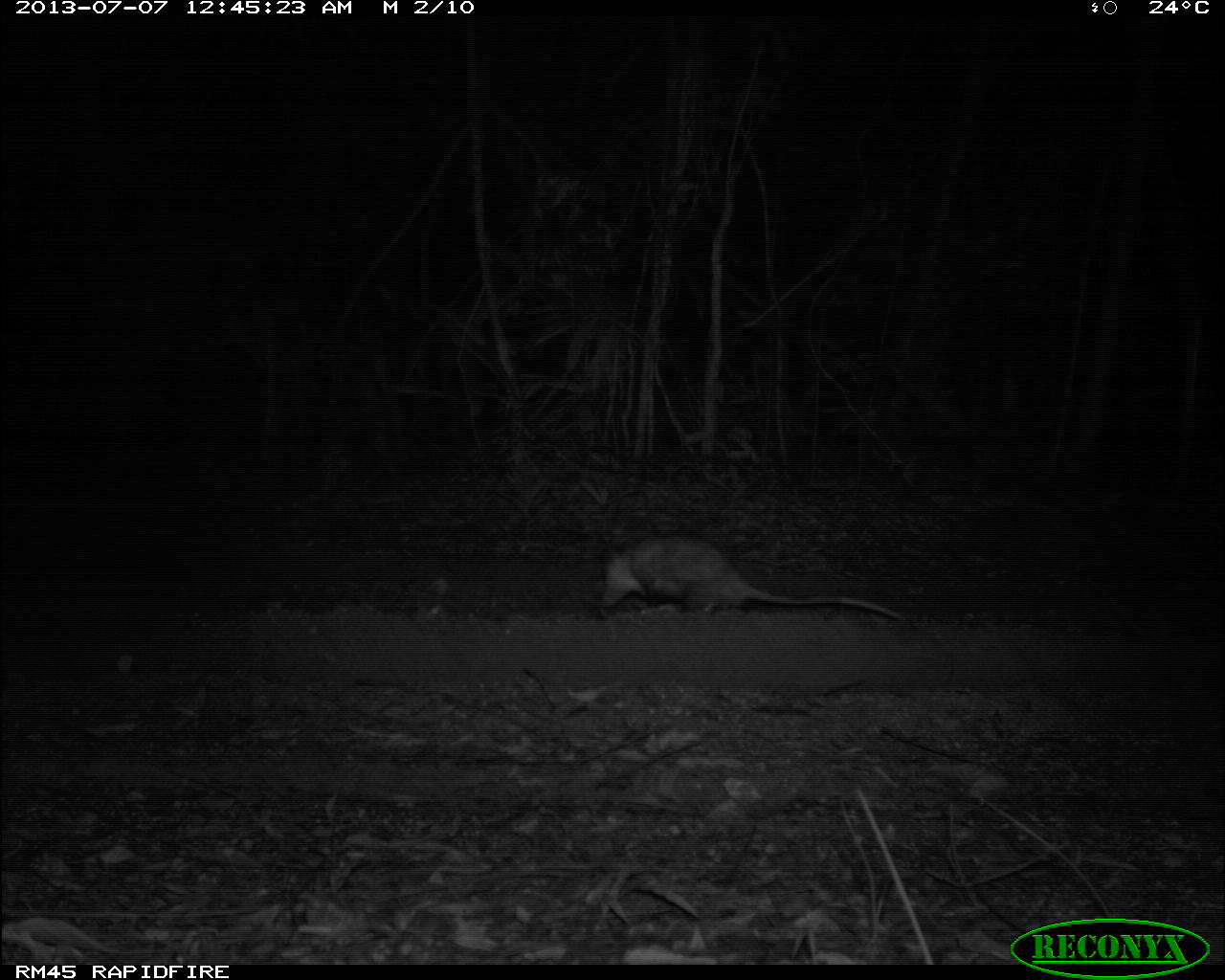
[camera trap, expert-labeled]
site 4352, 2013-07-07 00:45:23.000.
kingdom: Animalia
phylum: Chordata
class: Mammalia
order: Didelphimorphia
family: Didelphidae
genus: Didelphis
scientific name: Didelphis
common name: american opossums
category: didelphis sp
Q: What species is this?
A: Didelphis sp (american opossums) (Didelphis).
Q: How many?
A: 1.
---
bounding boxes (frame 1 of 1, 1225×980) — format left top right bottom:
didelphis sp: 600 534 905 621